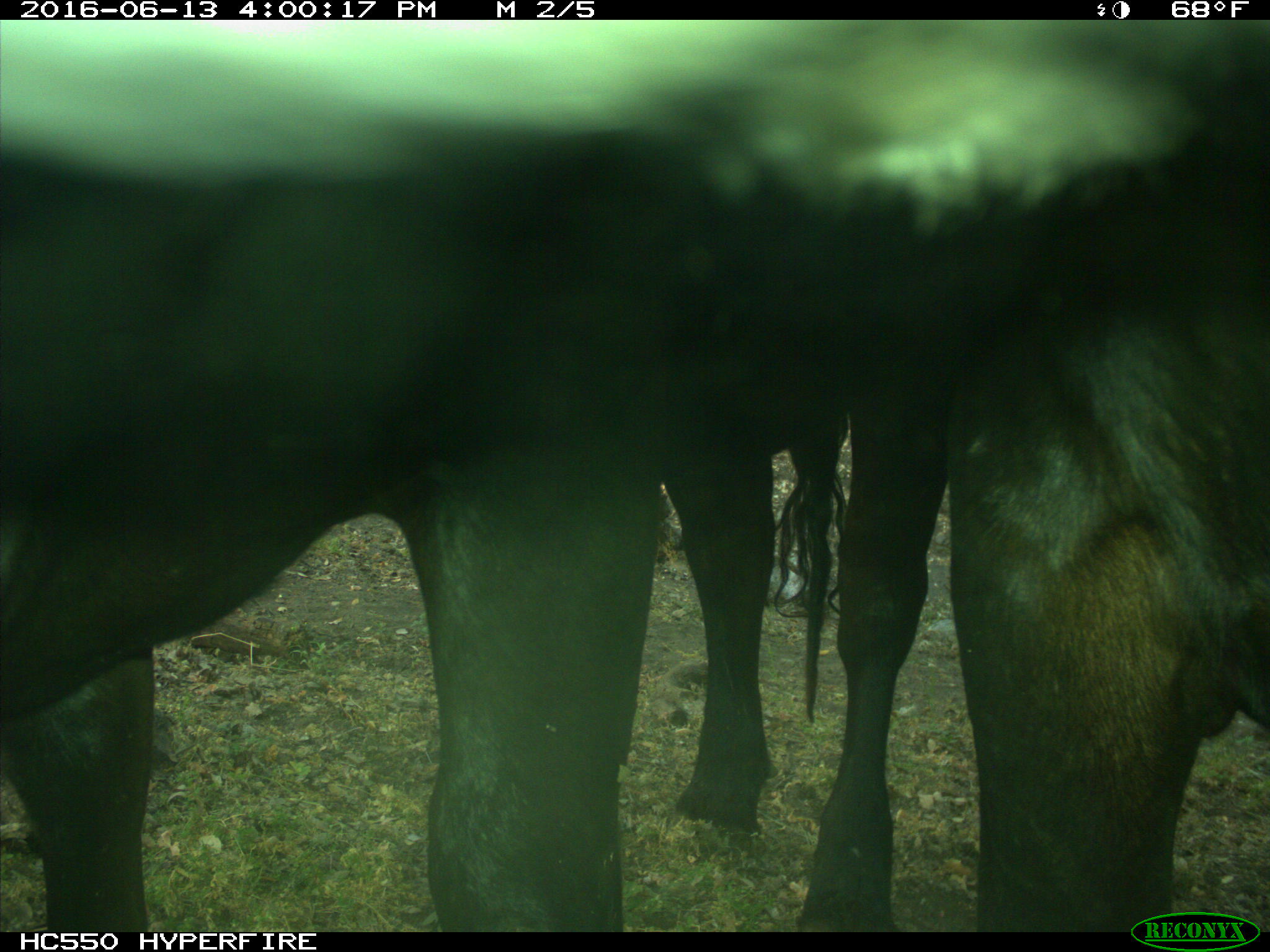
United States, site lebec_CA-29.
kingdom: Animalia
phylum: Chordata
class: Mammalia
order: Artiodactyla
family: Bovidae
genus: Bos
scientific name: Bos taurus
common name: domestic cow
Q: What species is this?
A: Bos taurus (domestic cow).